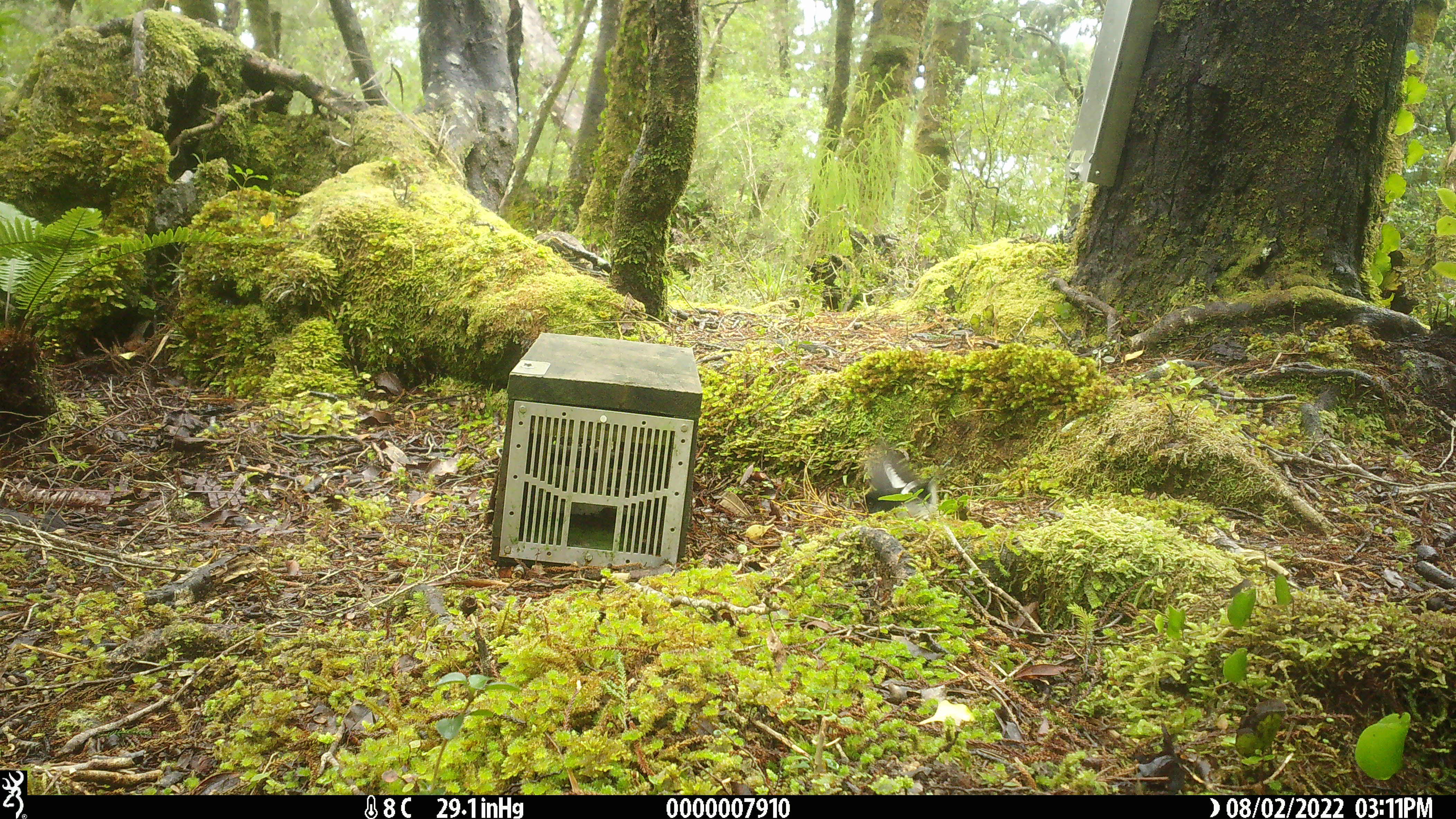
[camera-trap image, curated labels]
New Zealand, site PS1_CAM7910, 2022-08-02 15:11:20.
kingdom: Animalia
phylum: Chordata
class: Aves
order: Passeriformes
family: Petroicidae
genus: Petroica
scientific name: Petroica macrocephala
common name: tomtit